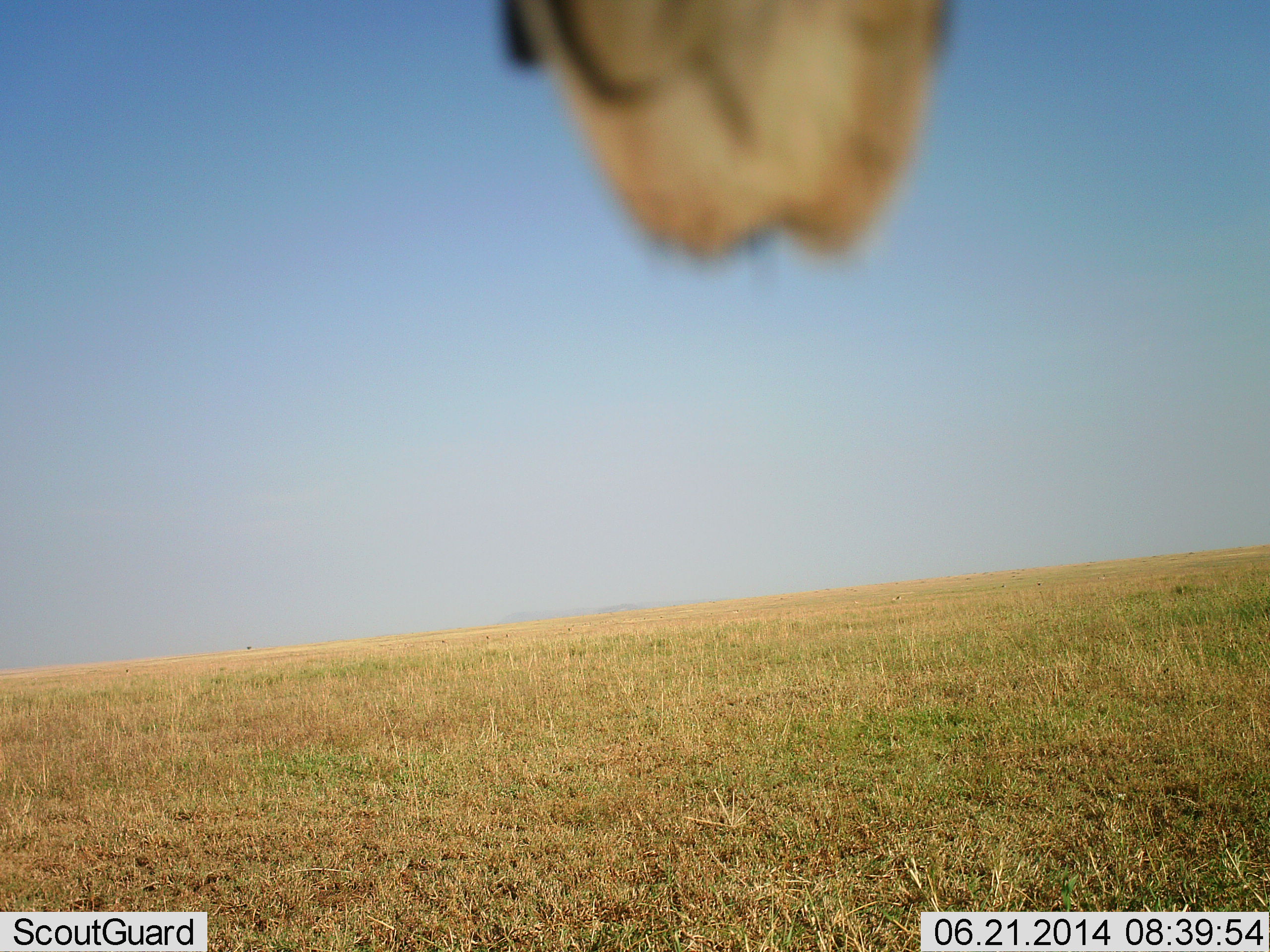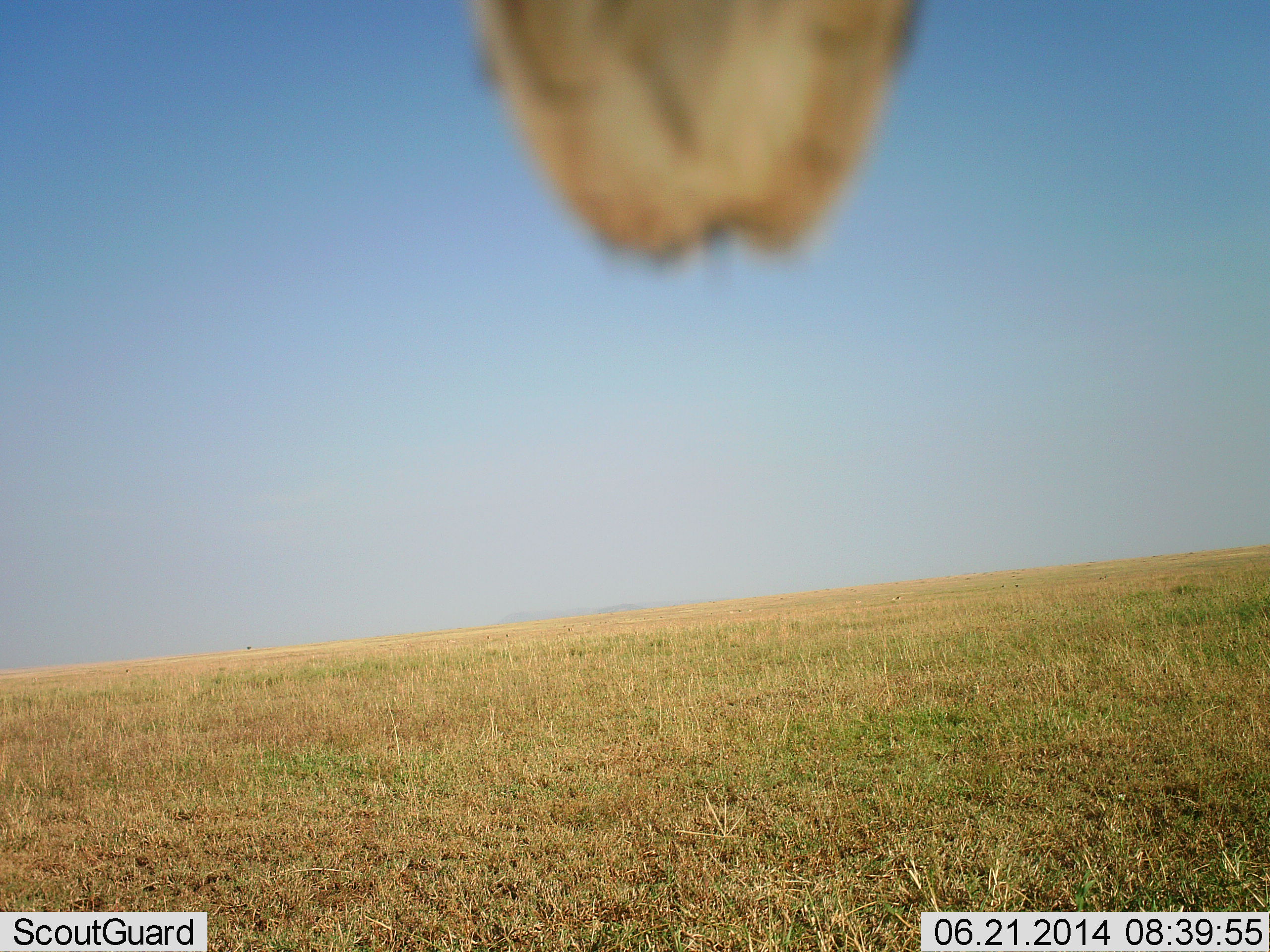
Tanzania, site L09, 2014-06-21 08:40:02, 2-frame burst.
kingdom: Animalia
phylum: Chordata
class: Aves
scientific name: Aves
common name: bird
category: otherbird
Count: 1.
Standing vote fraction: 40%.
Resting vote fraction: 60%.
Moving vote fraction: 0%.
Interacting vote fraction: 0%.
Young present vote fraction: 0%.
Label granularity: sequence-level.